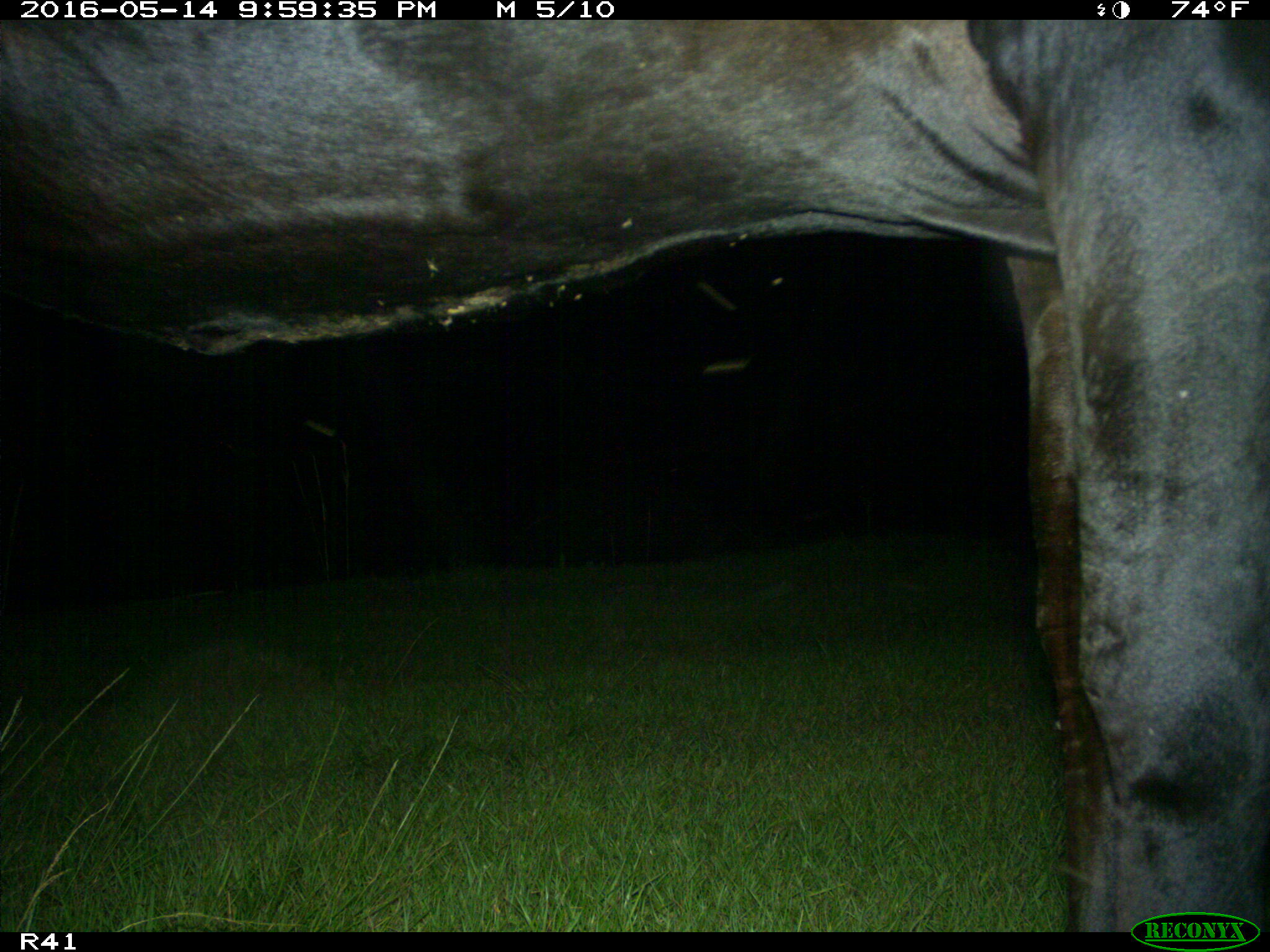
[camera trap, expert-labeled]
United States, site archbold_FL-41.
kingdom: Animalia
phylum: Chordata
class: Mammalia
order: Artiodactyla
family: Bovidae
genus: Bos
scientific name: Bos taurus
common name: domestic cow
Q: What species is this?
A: Bos taurus (domestic cow).